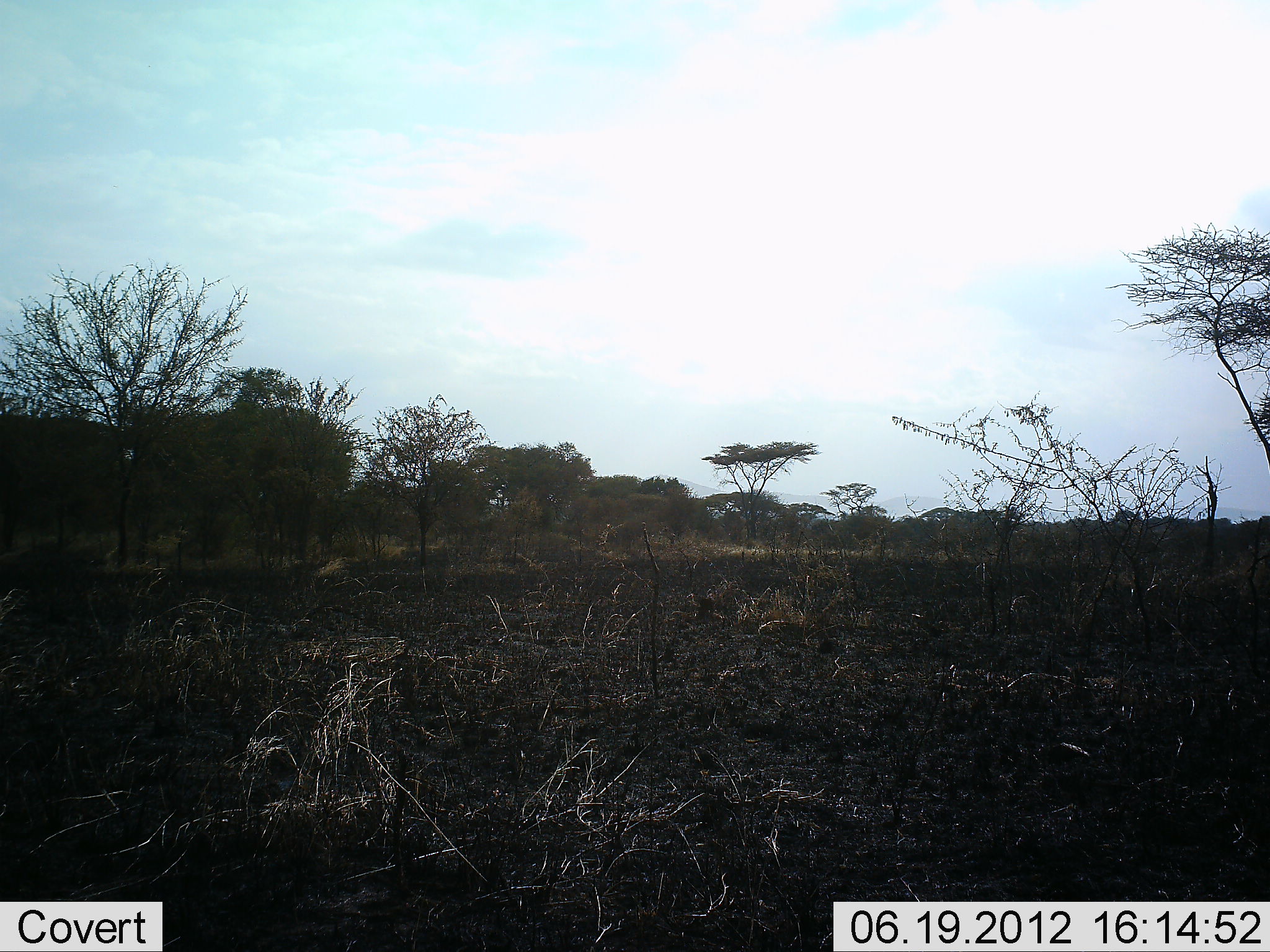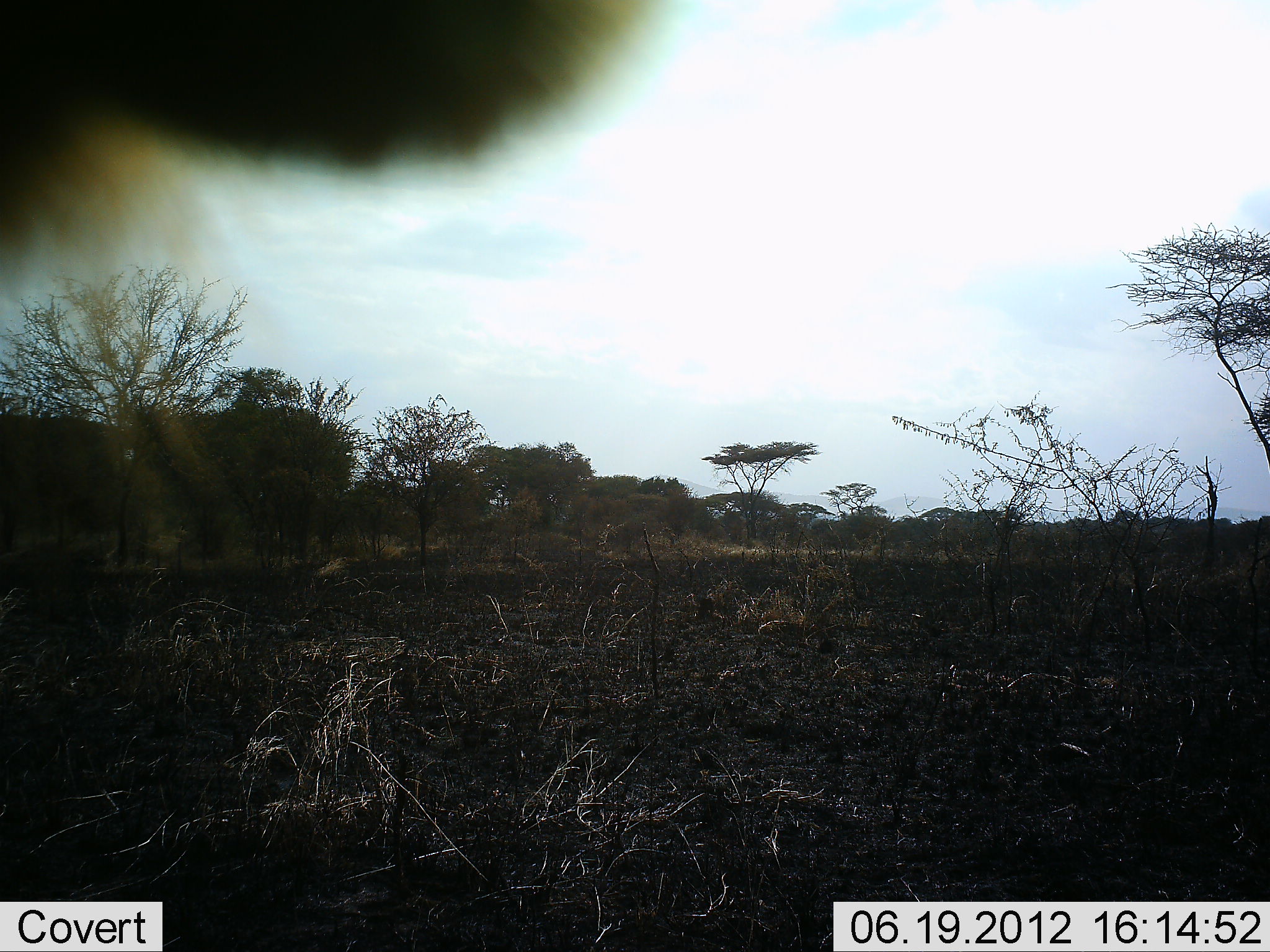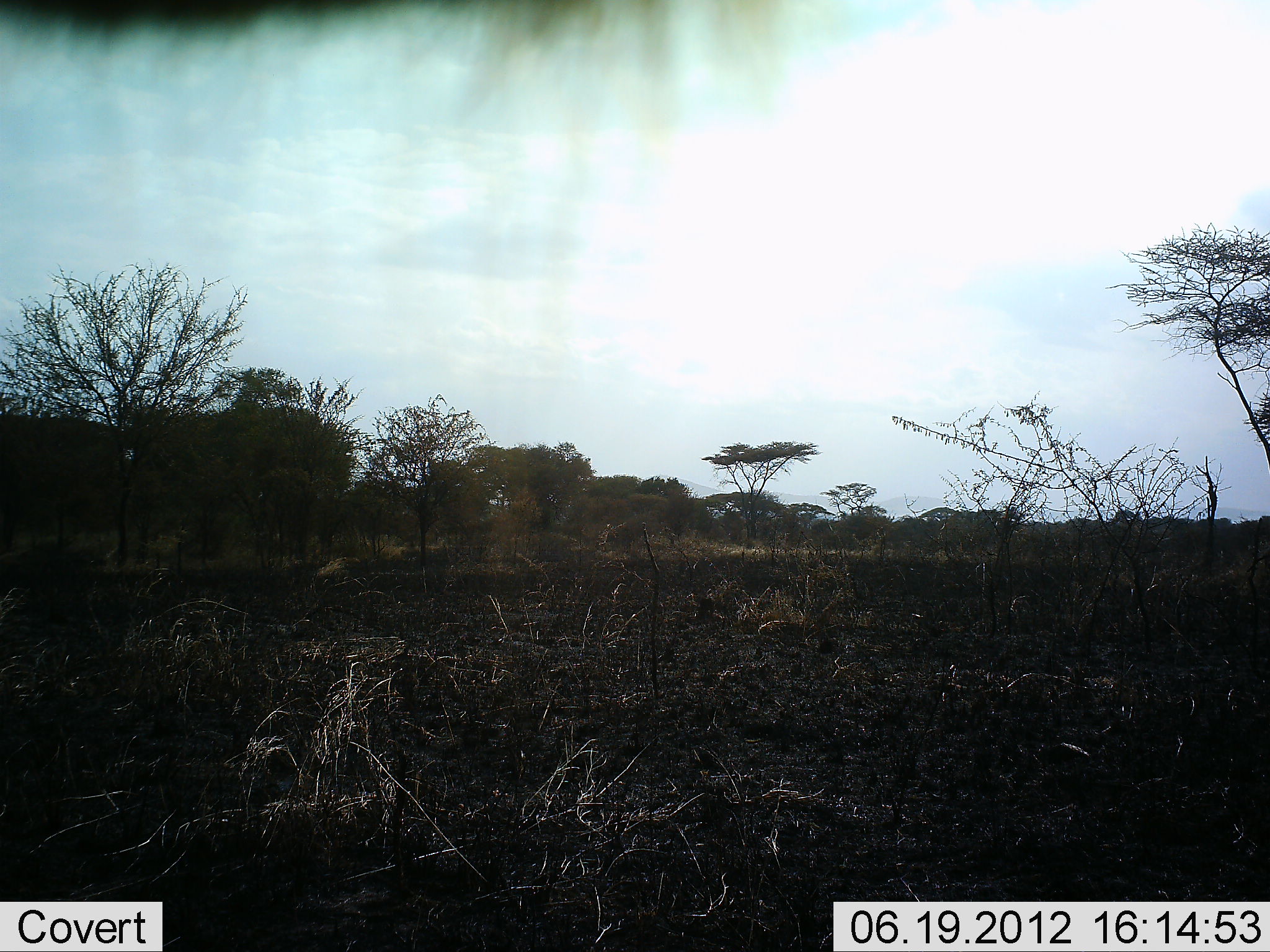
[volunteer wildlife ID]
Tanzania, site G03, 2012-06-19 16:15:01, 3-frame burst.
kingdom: Animalia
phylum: Chordata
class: Mammalia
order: Artiodactyla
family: Bovidae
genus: Connochaetes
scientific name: Connochaetes taurinus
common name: blue wildebeest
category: wildebeest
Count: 1.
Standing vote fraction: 89%.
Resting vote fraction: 0%.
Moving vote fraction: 11%.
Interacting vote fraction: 0%.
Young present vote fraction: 0%.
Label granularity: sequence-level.